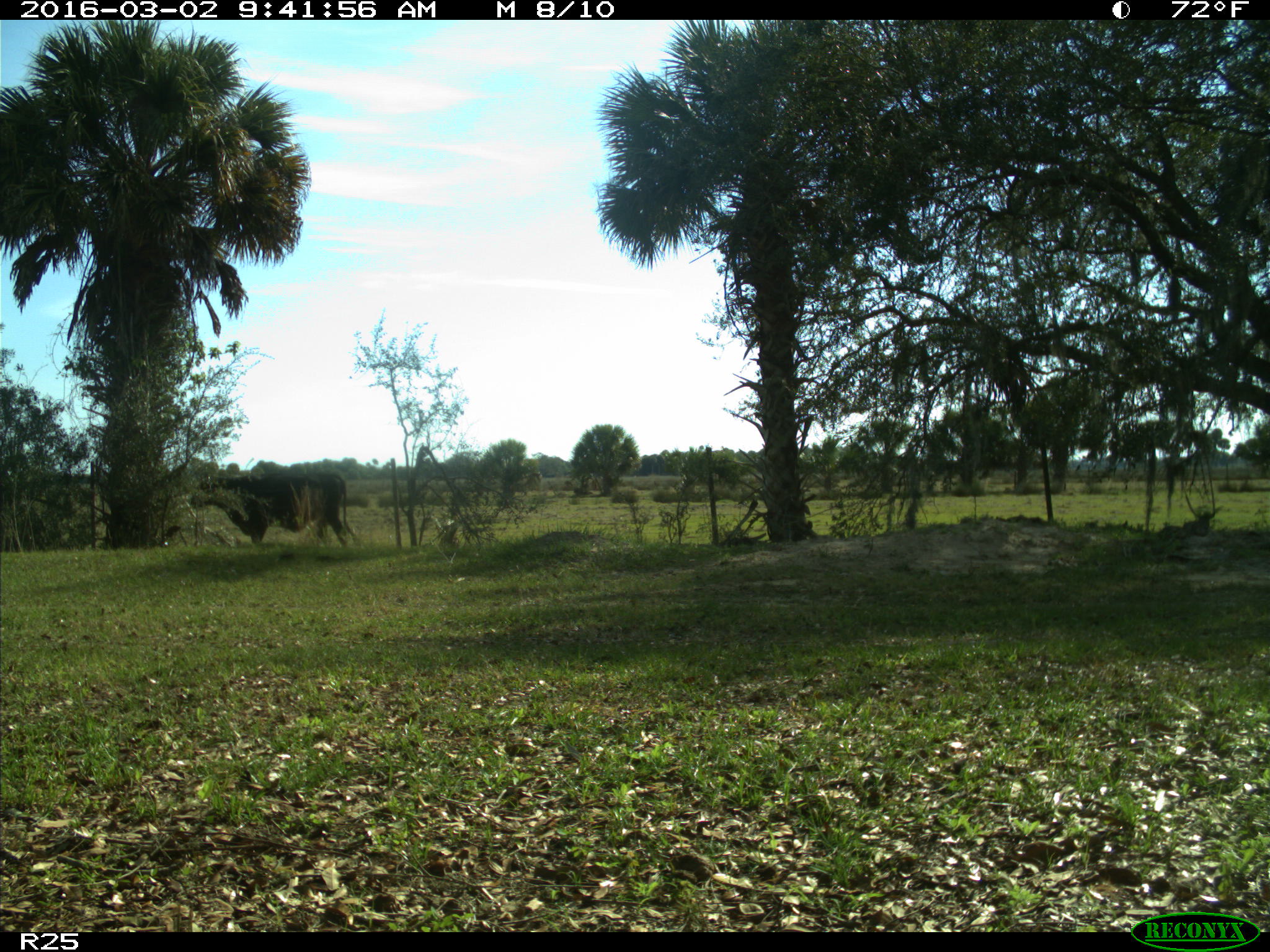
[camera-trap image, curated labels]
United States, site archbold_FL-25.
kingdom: Animalia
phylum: Chordata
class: Mammalia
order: Artiodactyla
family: Bovidae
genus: Bos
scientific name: Bos taurus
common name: domestic cow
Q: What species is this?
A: Bos taurus (domestic cow).